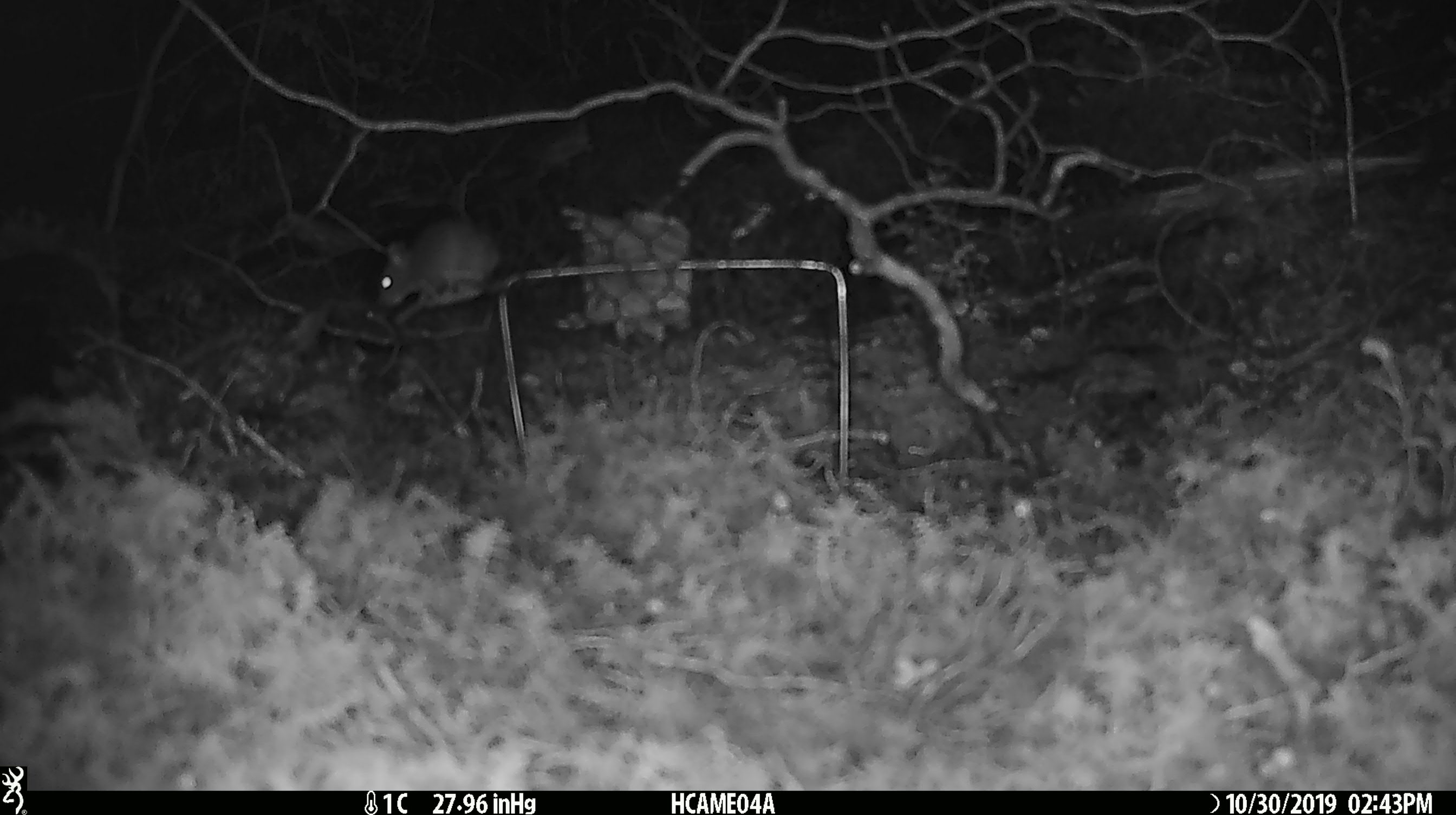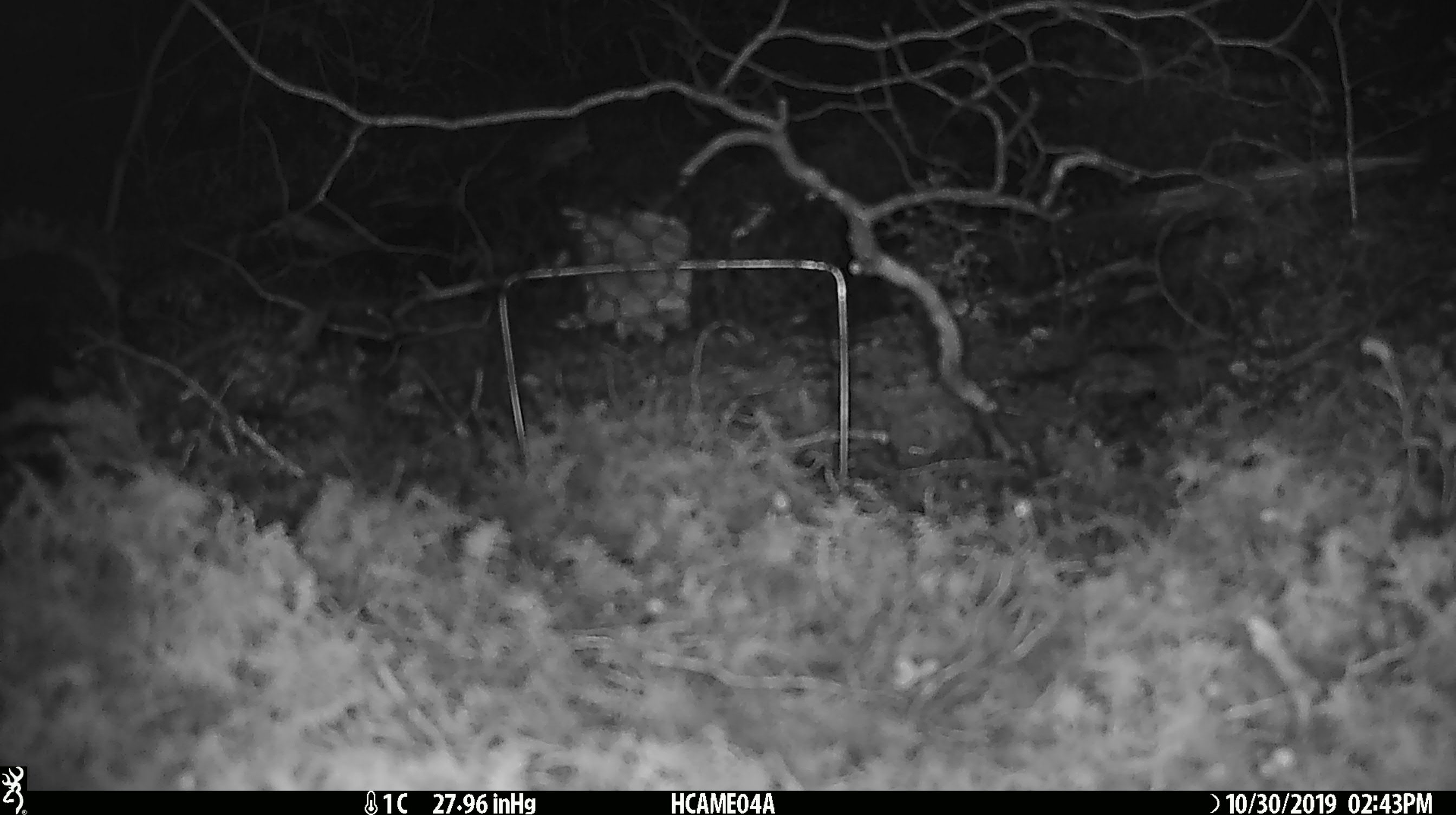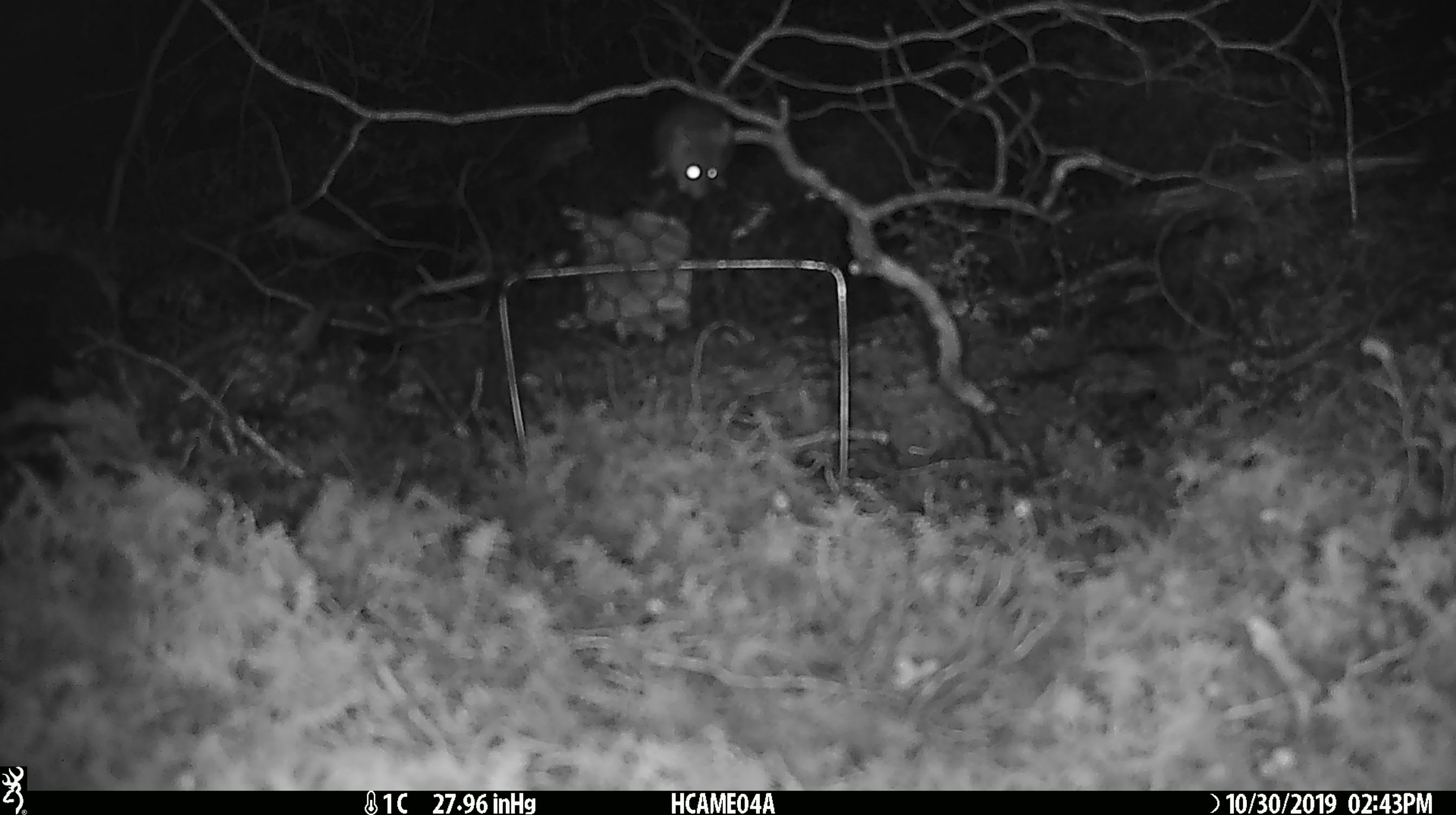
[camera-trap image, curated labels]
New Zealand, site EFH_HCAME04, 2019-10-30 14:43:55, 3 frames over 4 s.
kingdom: Animalia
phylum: Chordata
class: Mammalia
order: Rodentia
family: Muridae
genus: Mus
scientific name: Mus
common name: mouse